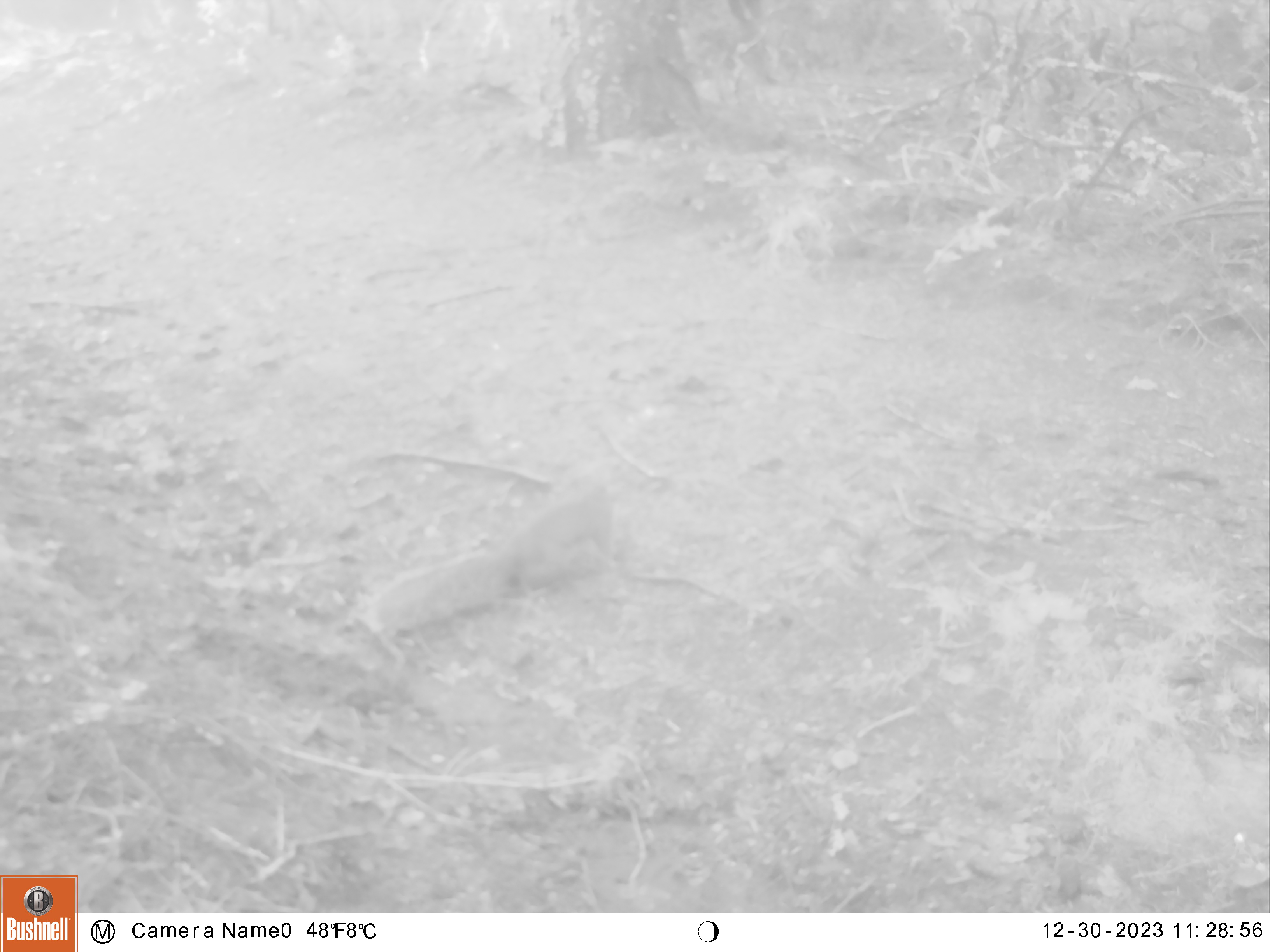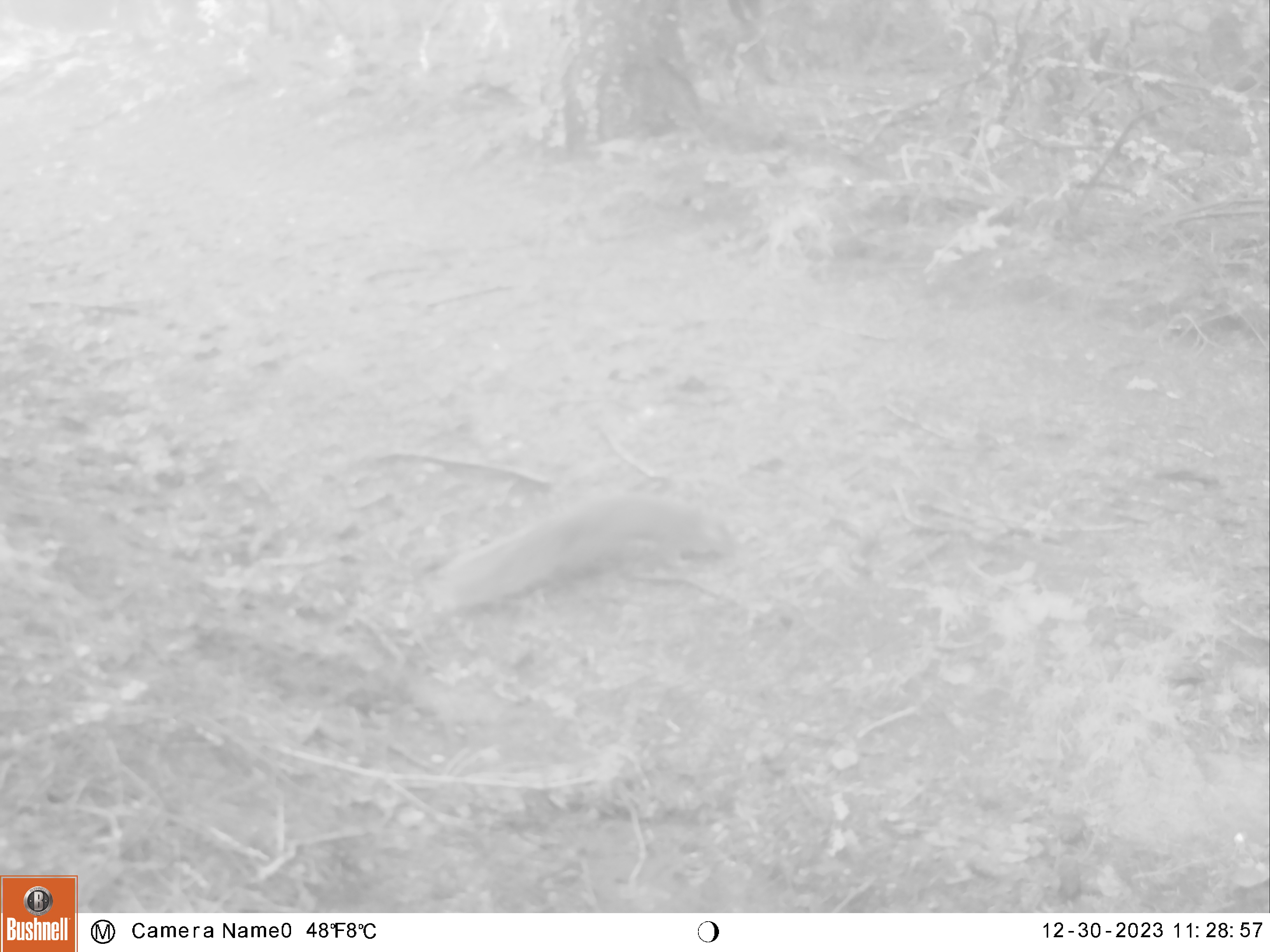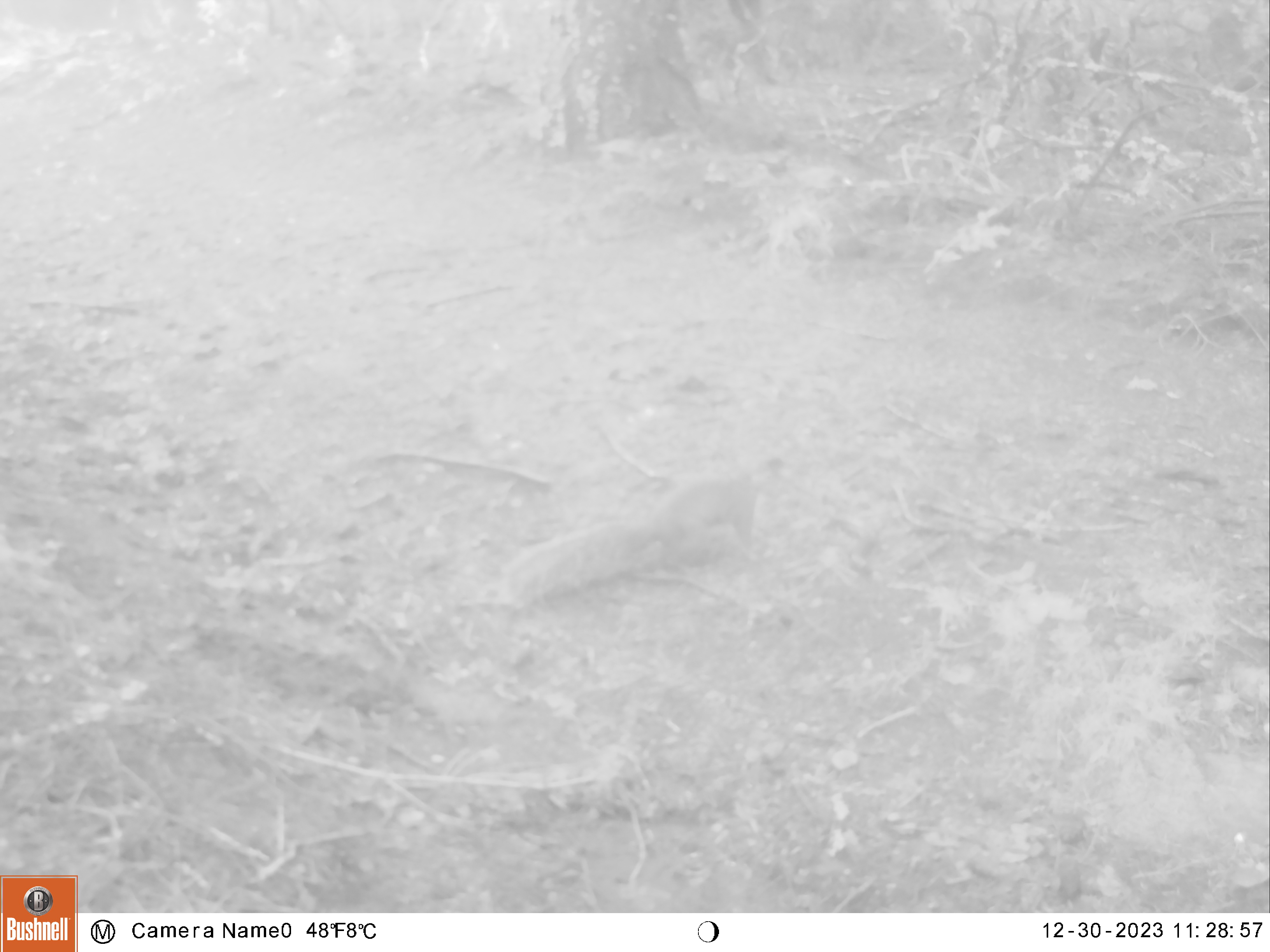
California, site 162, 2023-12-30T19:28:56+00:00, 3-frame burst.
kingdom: Animalia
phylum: Chordata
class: Mammalia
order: Rodentia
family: Sciuridae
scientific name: Sciuridae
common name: squirrel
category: unknown squirrel